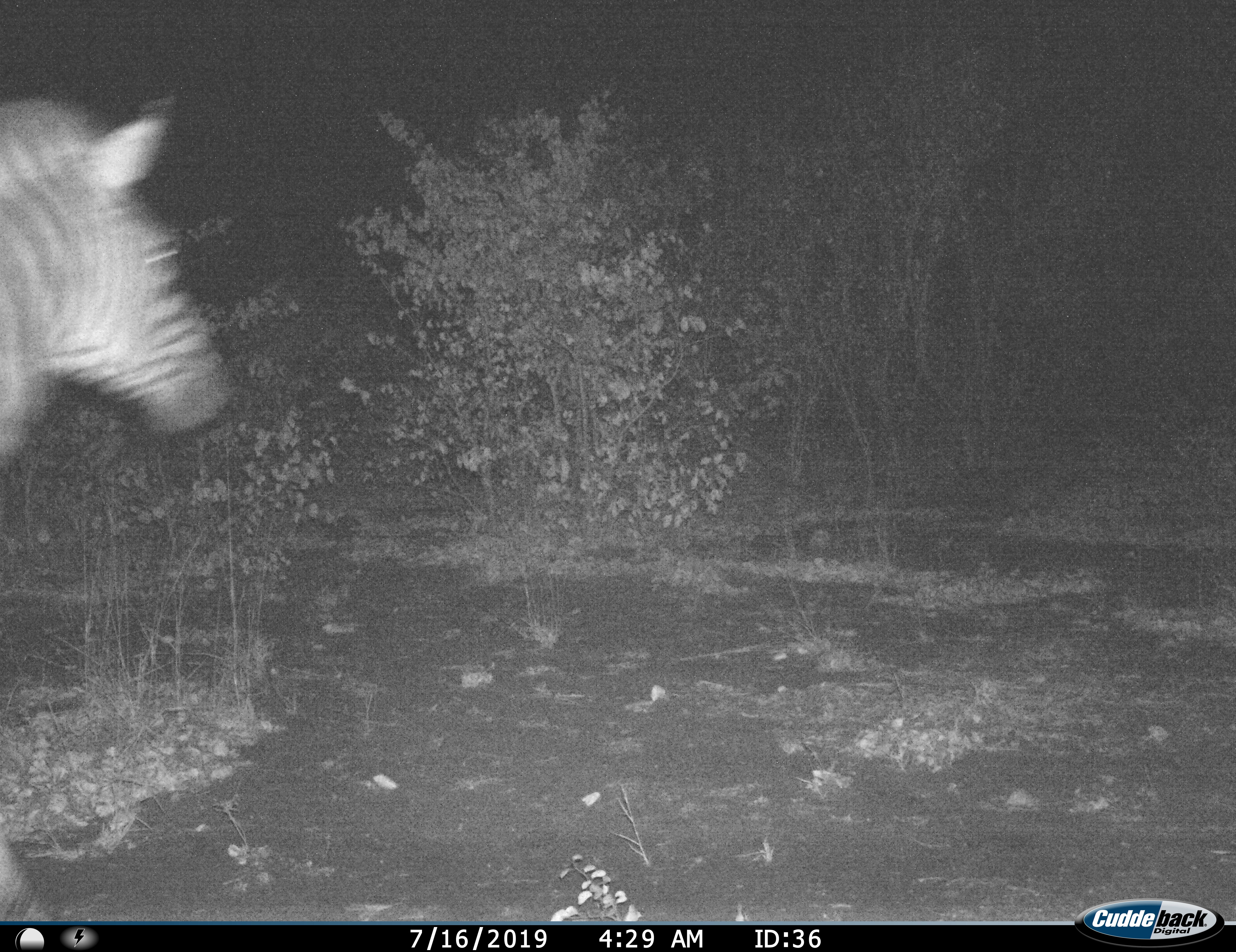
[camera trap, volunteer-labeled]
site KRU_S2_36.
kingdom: Animalia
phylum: Chordata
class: Mammalia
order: Perissodactyla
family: Equidae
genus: Equus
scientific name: Equus quagga burchellii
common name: burchell's zebra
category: zebraburchells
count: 1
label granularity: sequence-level